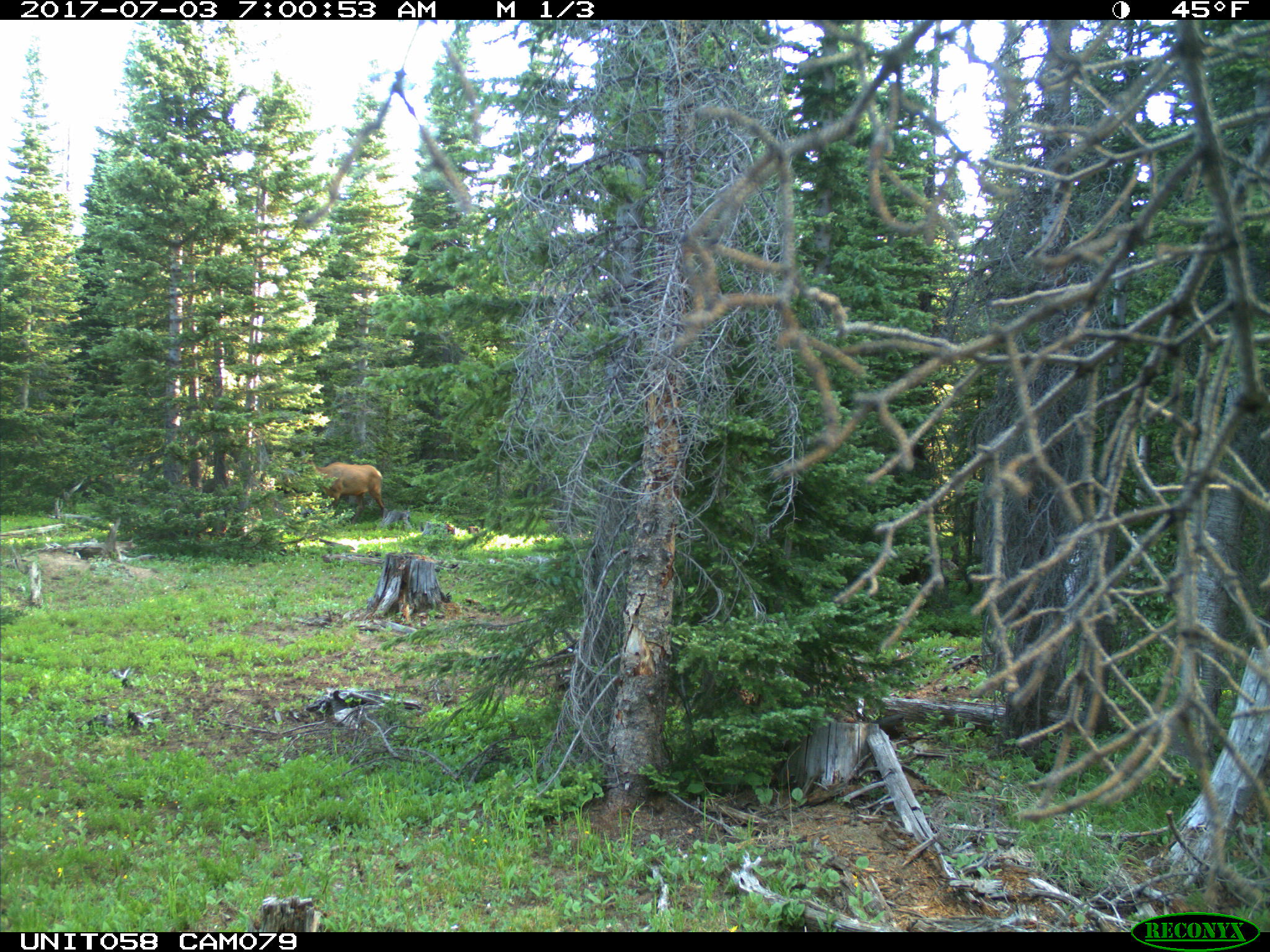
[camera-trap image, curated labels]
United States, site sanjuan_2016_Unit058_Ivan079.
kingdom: Animalia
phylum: Chordata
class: Mammalia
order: Artiodactyla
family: Cervidae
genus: Cervus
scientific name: Cervus elaphus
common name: red deer